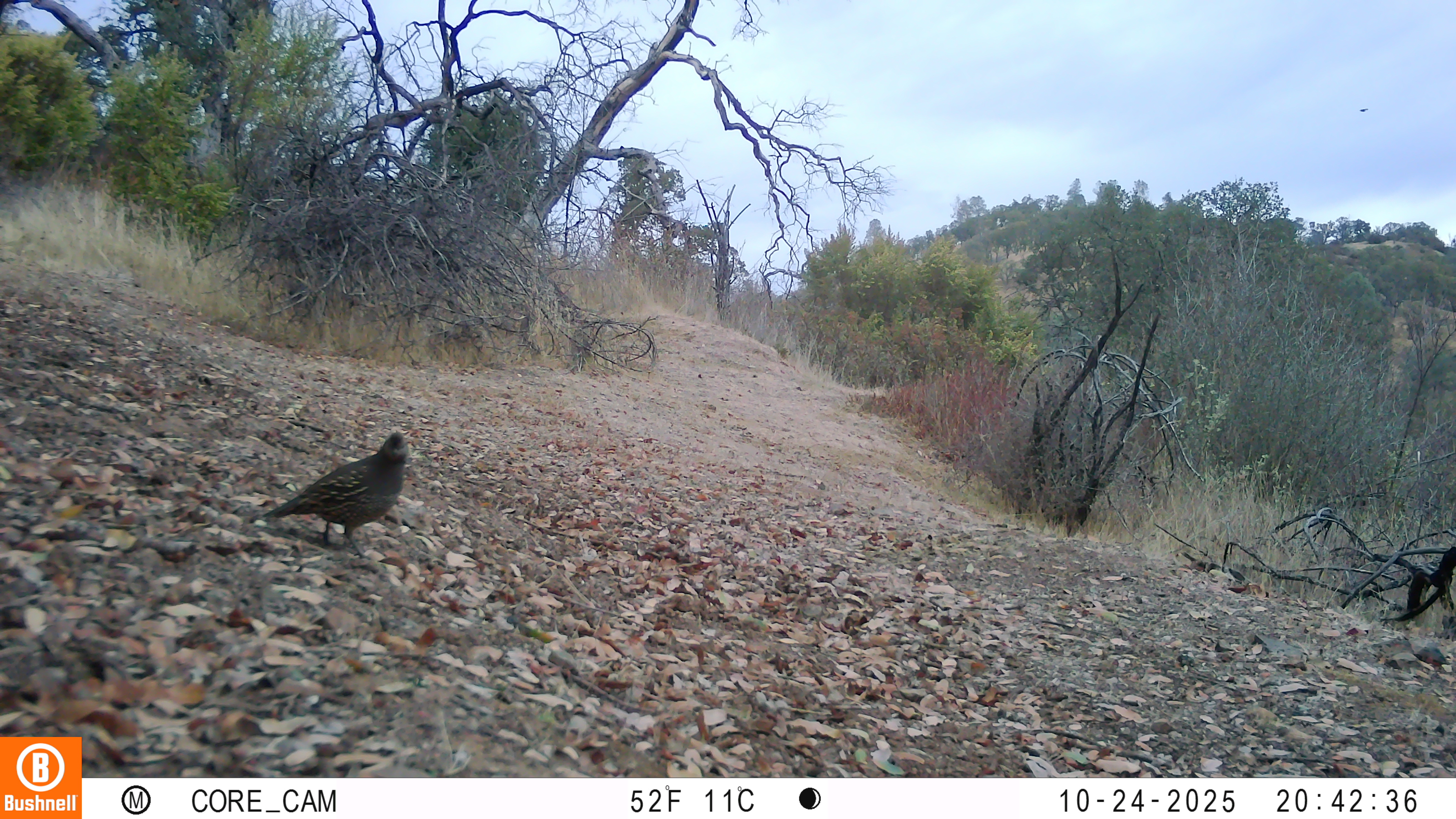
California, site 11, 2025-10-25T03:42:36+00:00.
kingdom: Animalia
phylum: Chordata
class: Aves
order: Galliformes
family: Odontophoridae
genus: Callipepla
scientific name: Callipepla californica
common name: california quail